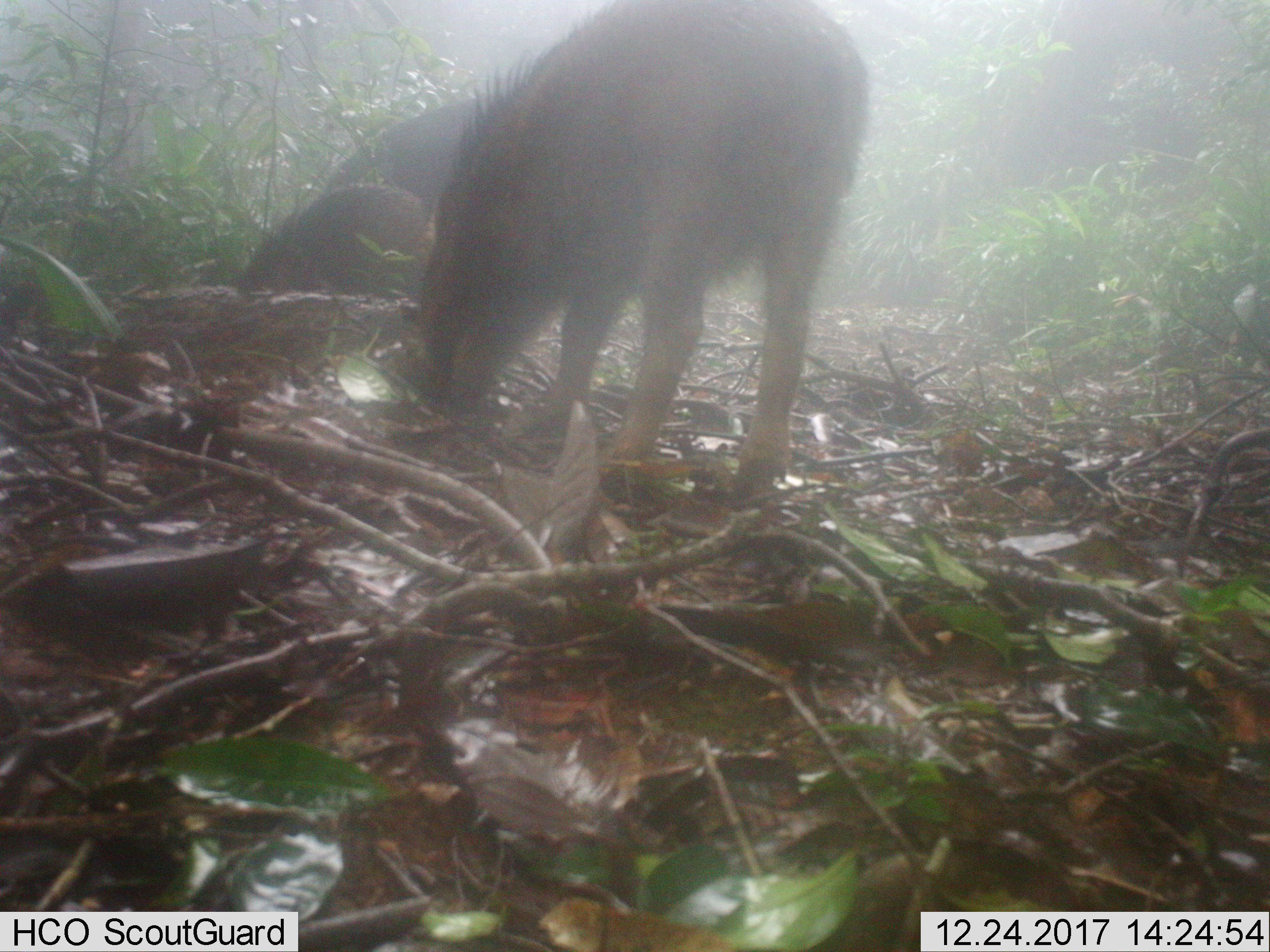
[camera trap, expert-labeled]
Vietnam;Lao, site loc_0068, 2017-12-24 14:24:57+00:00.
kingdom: Animalia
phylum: Chordata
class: Mammalia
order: Primates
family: Cercopithecidae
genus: Macaca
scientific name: Macaca arctoides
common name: stump-tailed macaque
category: stump tailed macaque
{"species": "stump tailed macaque (stump-tailed macaque) (Macaca arctoides)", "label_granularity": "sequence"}